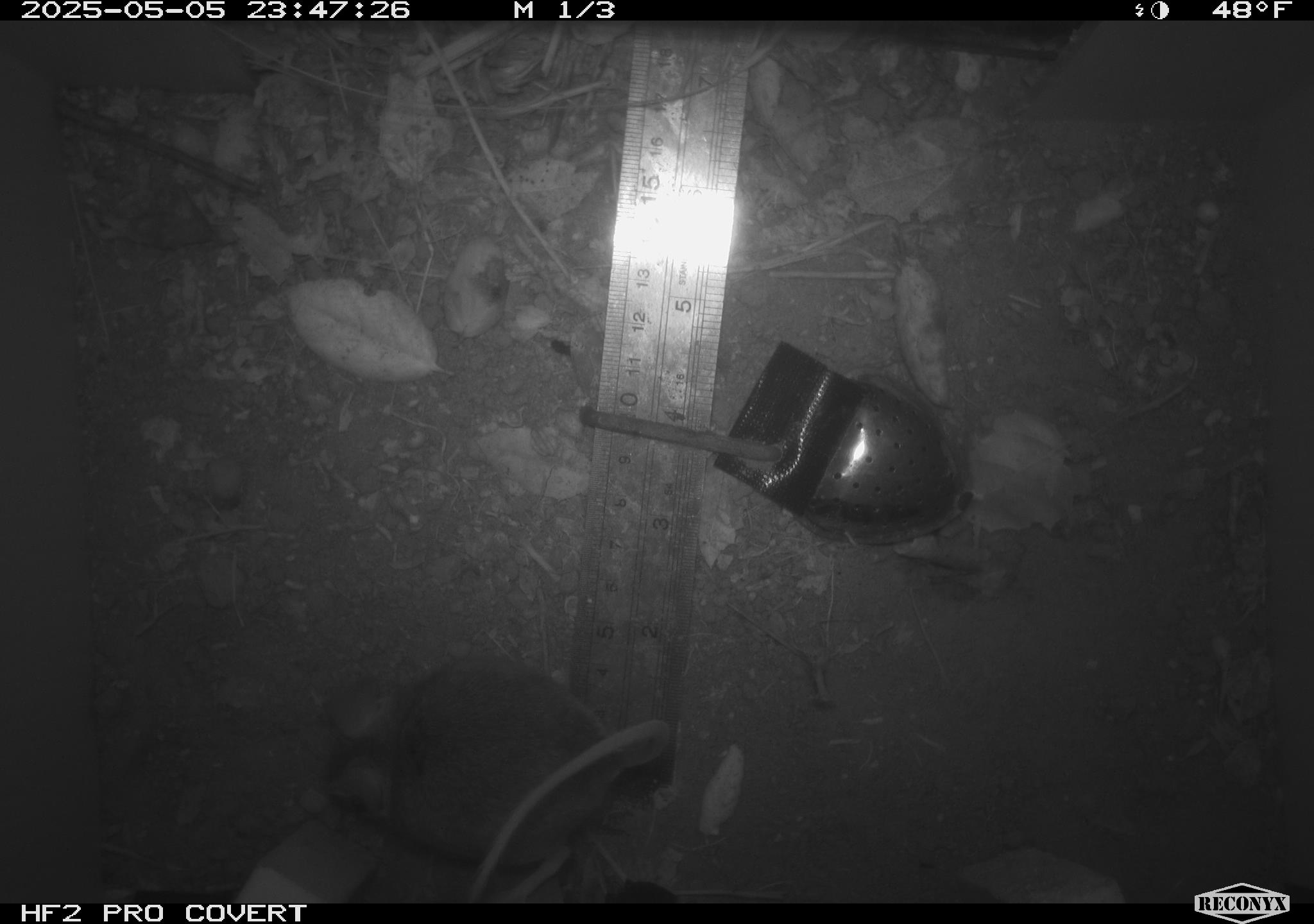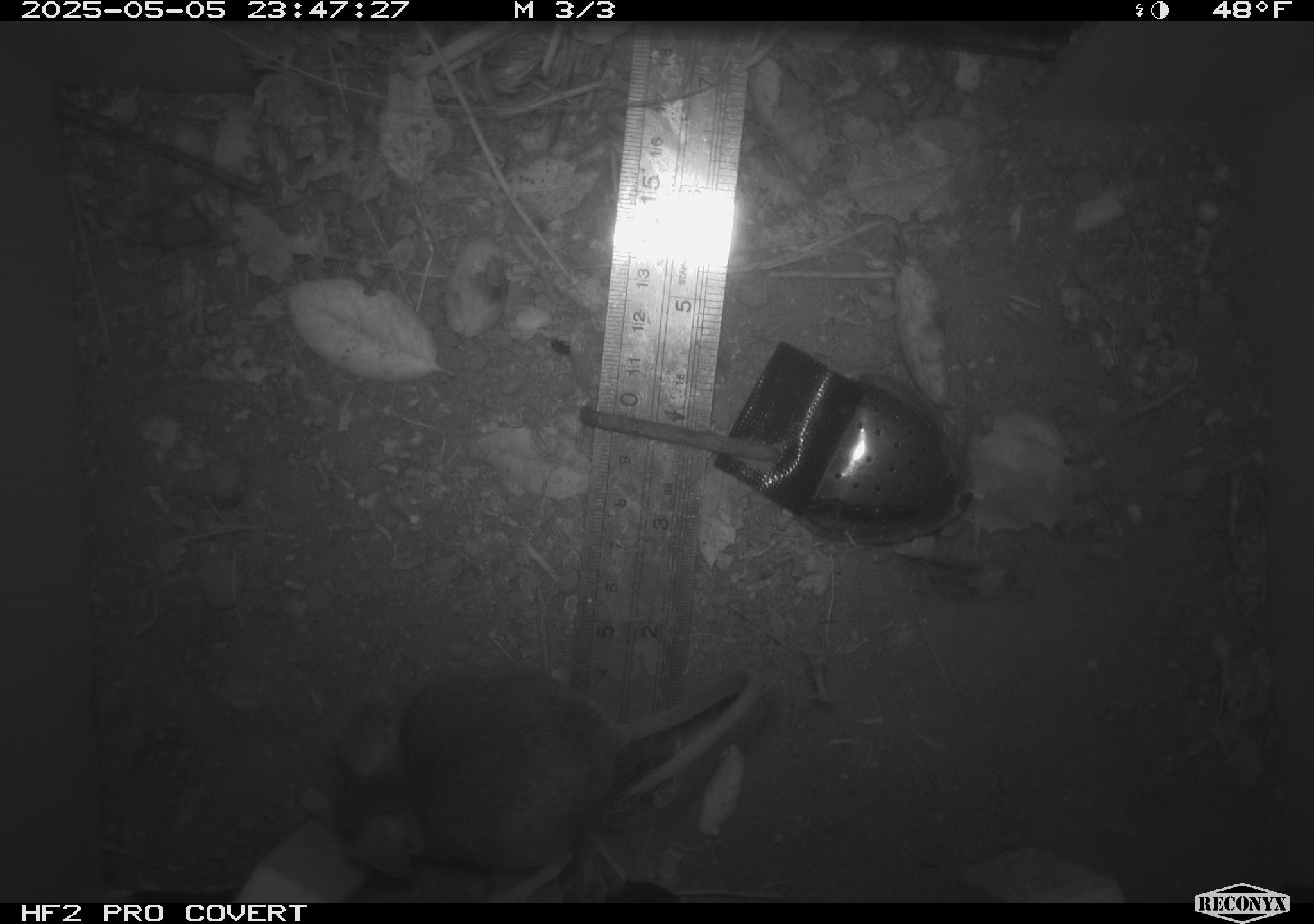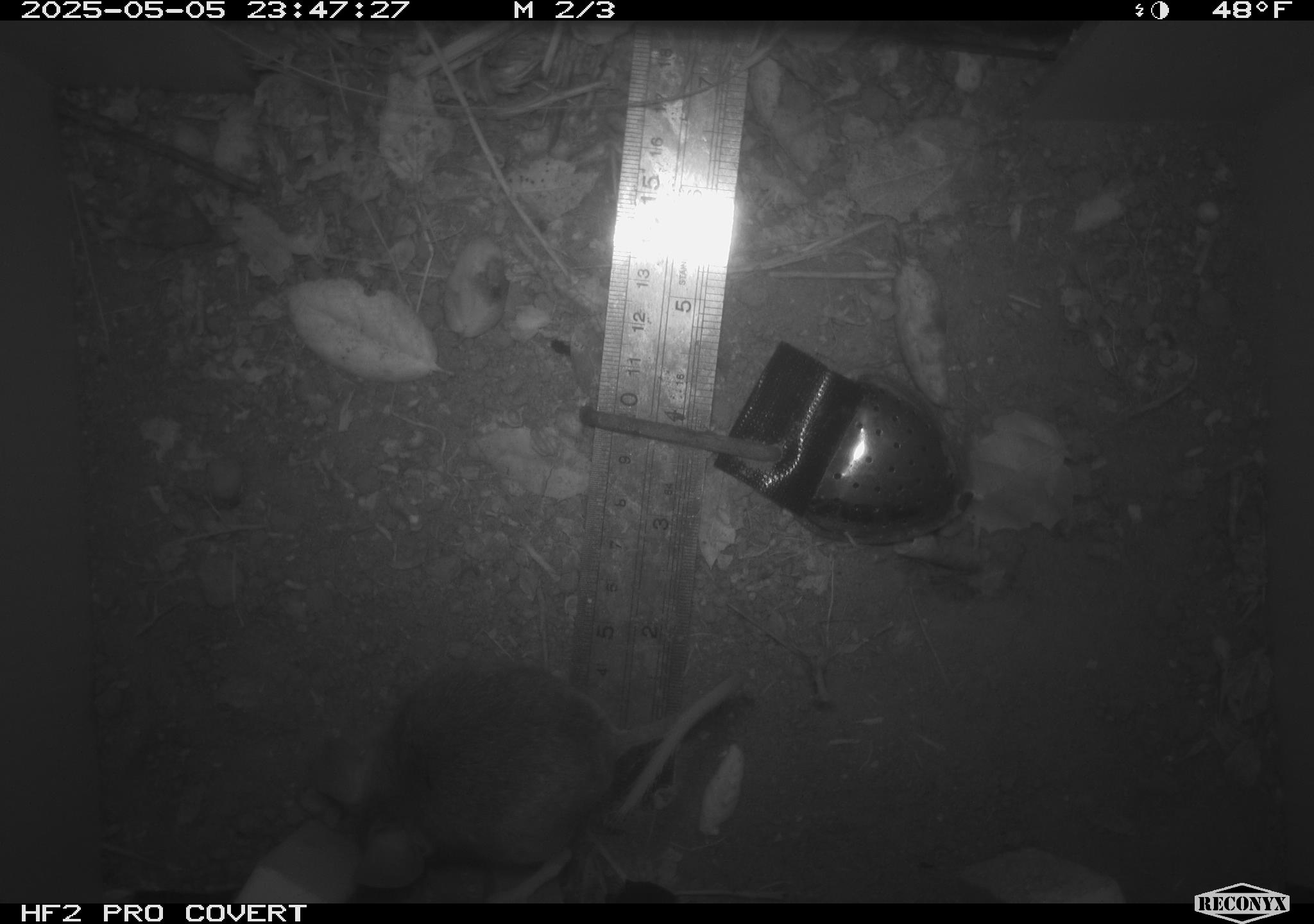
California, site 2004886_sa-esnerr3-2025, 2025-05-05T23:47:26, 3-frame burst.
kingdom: Animalia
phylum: Chordata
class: Mammalia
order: Rodentia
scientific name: Rodentia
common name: rodent